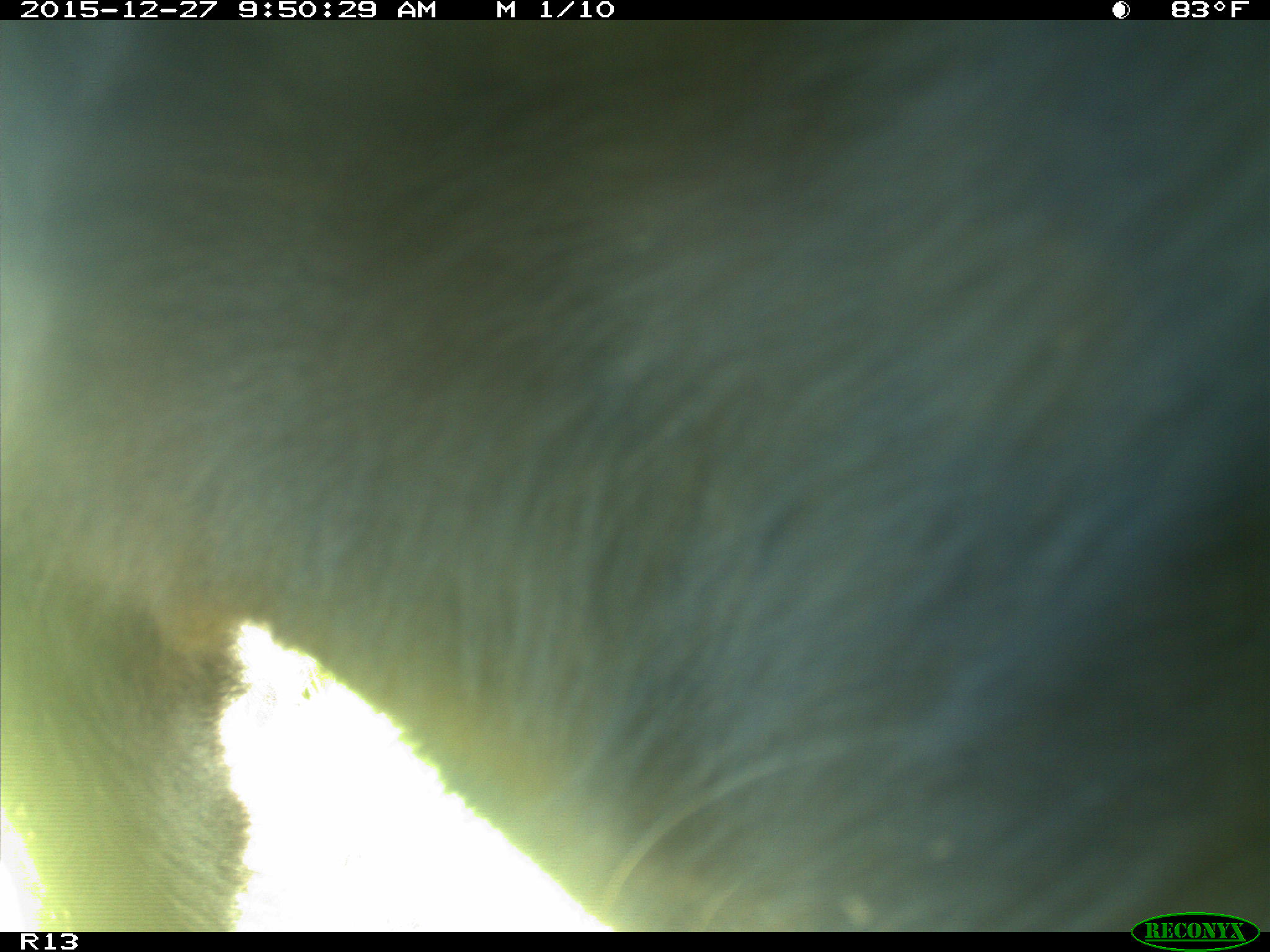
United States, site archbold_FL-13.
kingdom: Animalia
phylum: Chordata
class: Mammalia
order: Artiodactyla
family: Bovidae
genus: Bos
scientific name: Bos taurus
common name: domestic cow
Bos taurus (domestic cow).